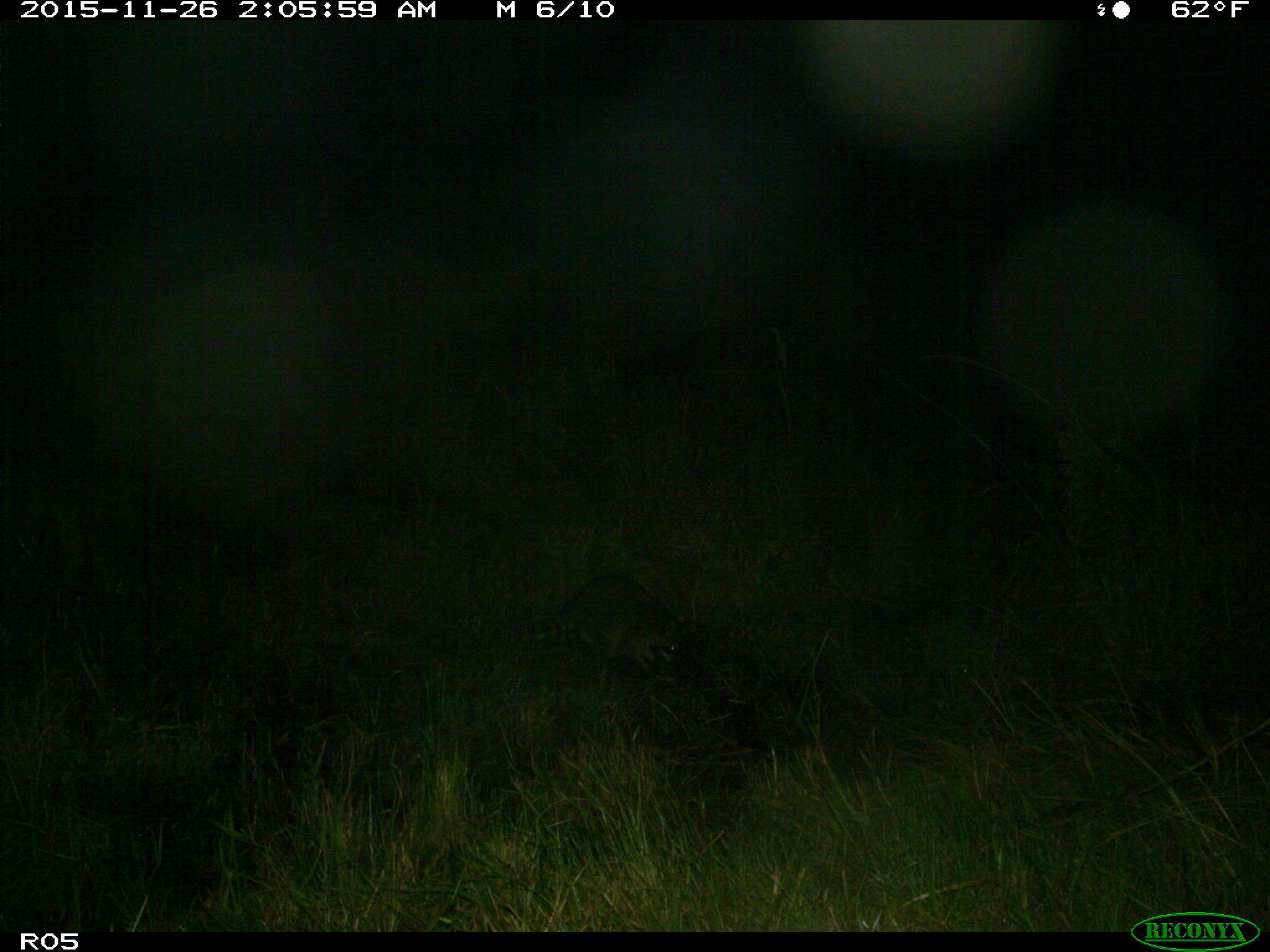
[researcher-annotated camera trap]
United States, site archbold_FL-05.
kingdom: Animalia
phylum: Chordata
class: Mammalia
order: Carnivora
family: Procyonidae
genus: Procyon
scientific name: Procyon lotor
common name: common raccoon